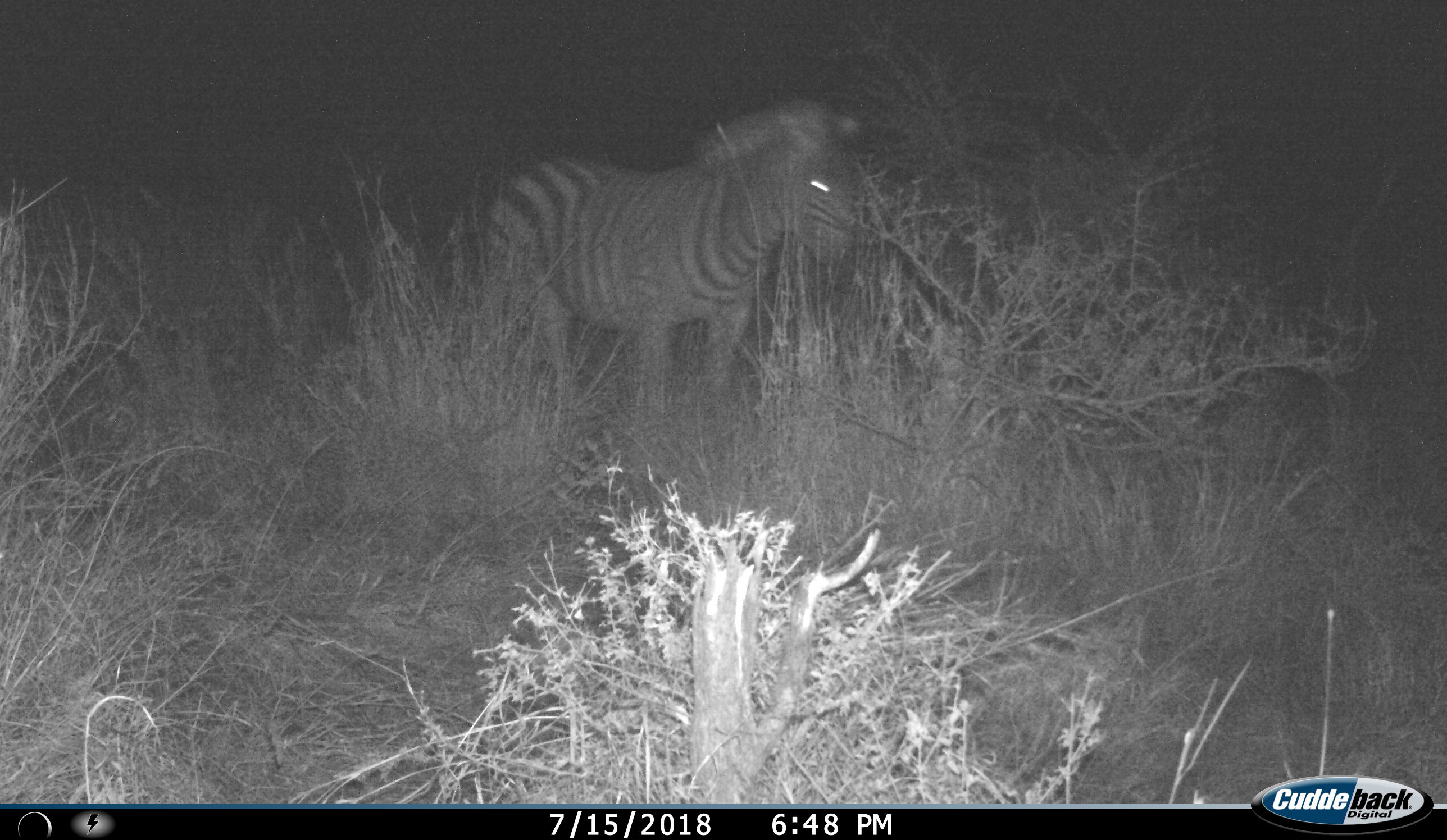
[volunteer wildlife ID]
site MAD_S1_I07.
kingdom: Animalia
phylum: Chordata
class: Mammalia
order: Perissodactyla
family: Equidae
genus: Equus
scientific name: Equus quagga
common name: plains zebra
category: zebraplains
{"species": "zebraplains (plains zebra) (Equus quagga)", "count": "1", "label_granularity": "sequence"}